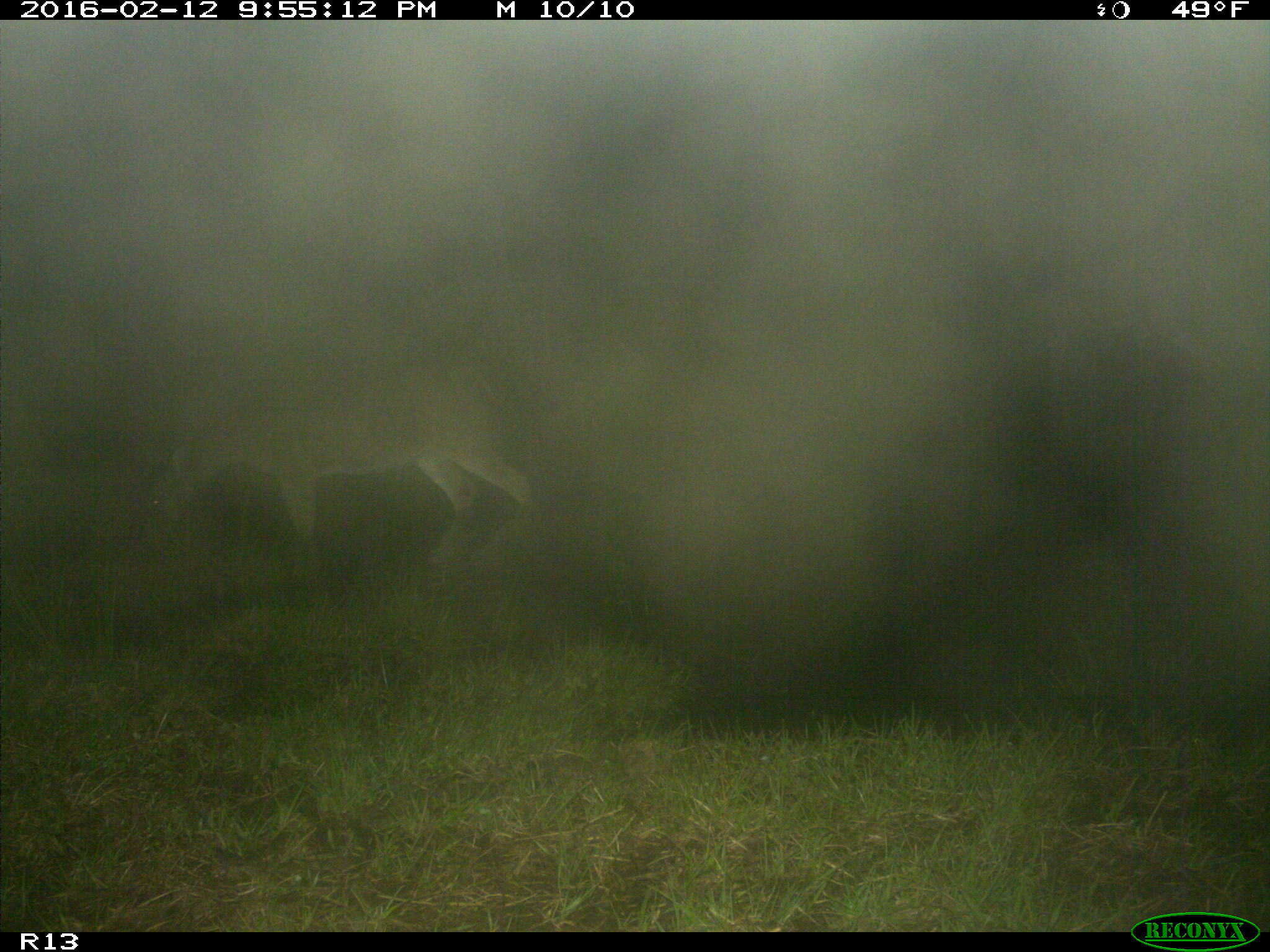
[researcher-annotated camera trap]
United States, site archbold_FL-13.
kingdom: Animalia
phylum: Chordata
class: Mammalia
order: Artiodactyla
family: Cervidae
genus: Odocoileus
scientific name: Odocoileus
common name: deer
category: unidentified deer